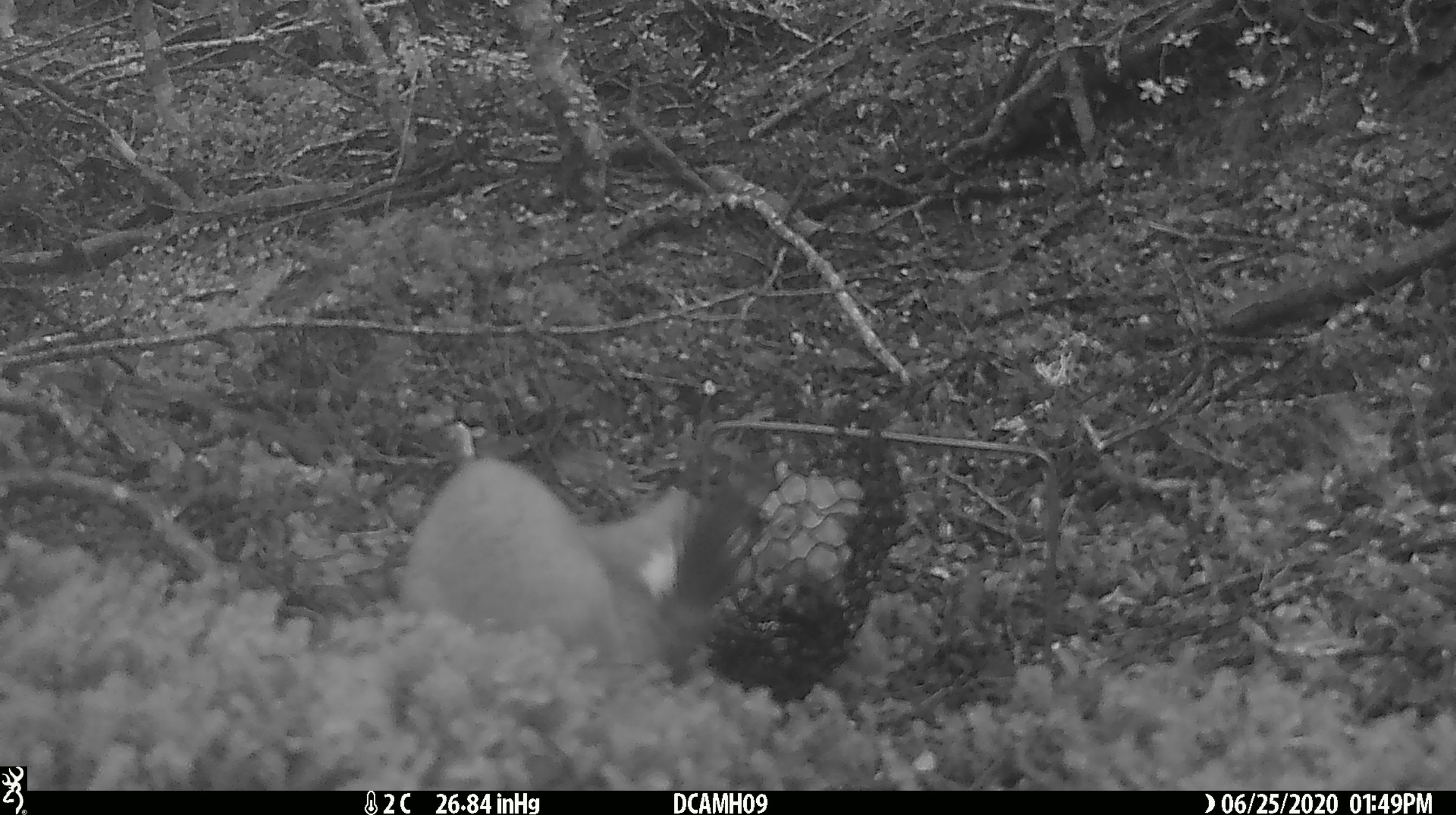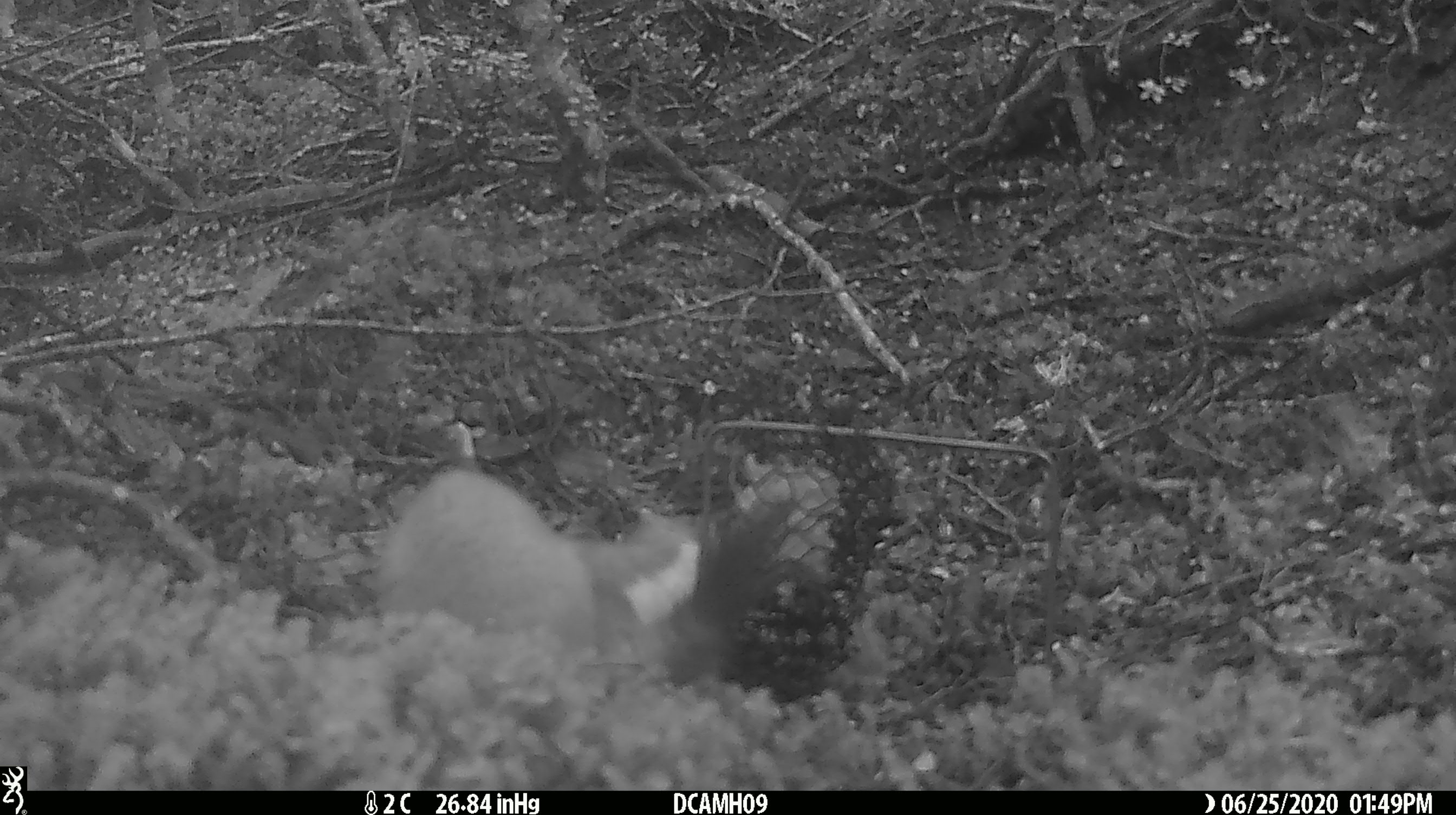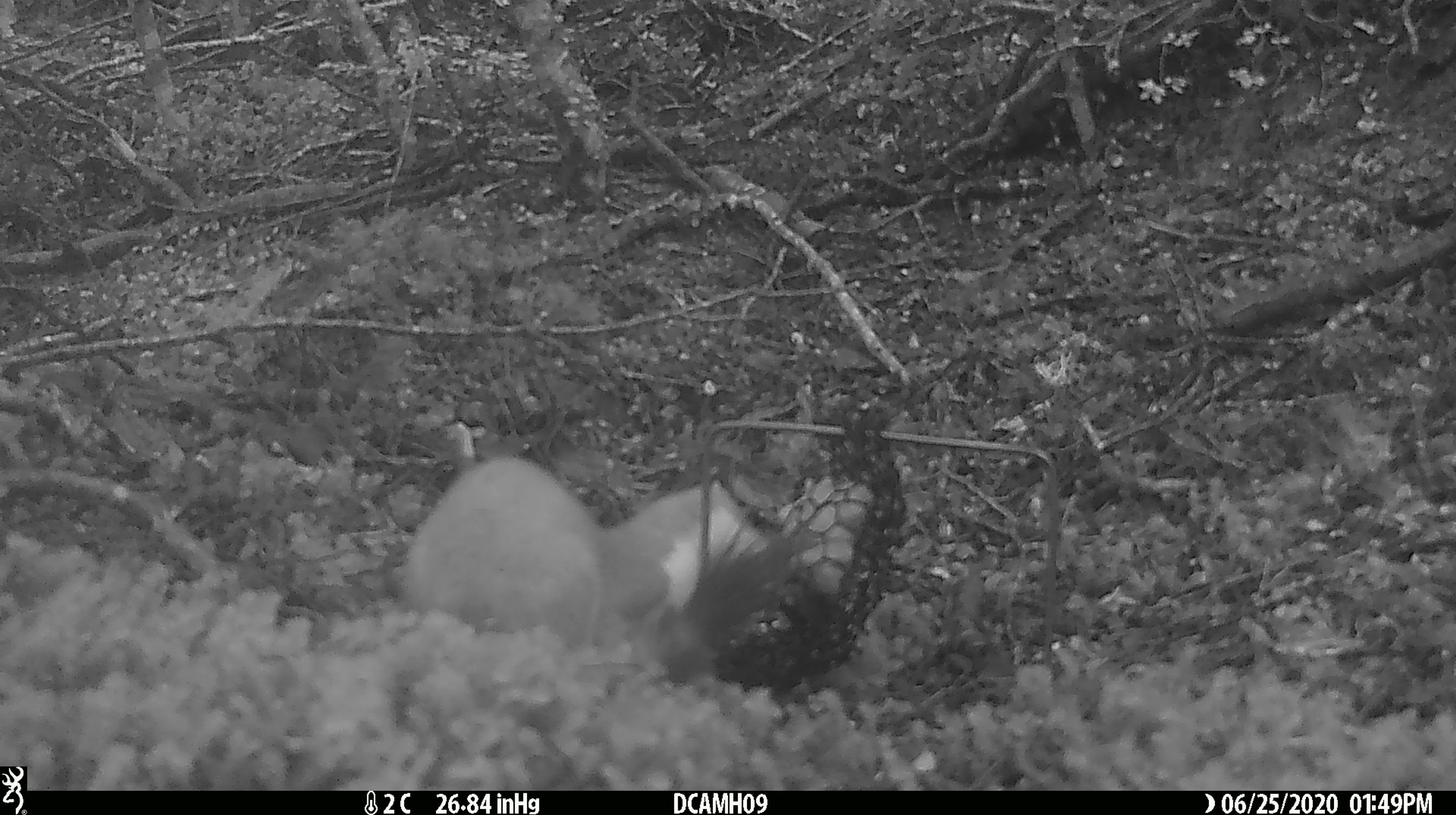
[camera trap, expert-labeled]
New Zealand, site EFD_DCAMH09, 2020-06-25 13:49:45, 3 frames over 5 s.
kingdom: Animalia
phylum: Chordata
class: Mammalia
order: Carnivora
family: Mustelidae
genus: Mustela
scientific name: Mustela erminea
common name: stoat